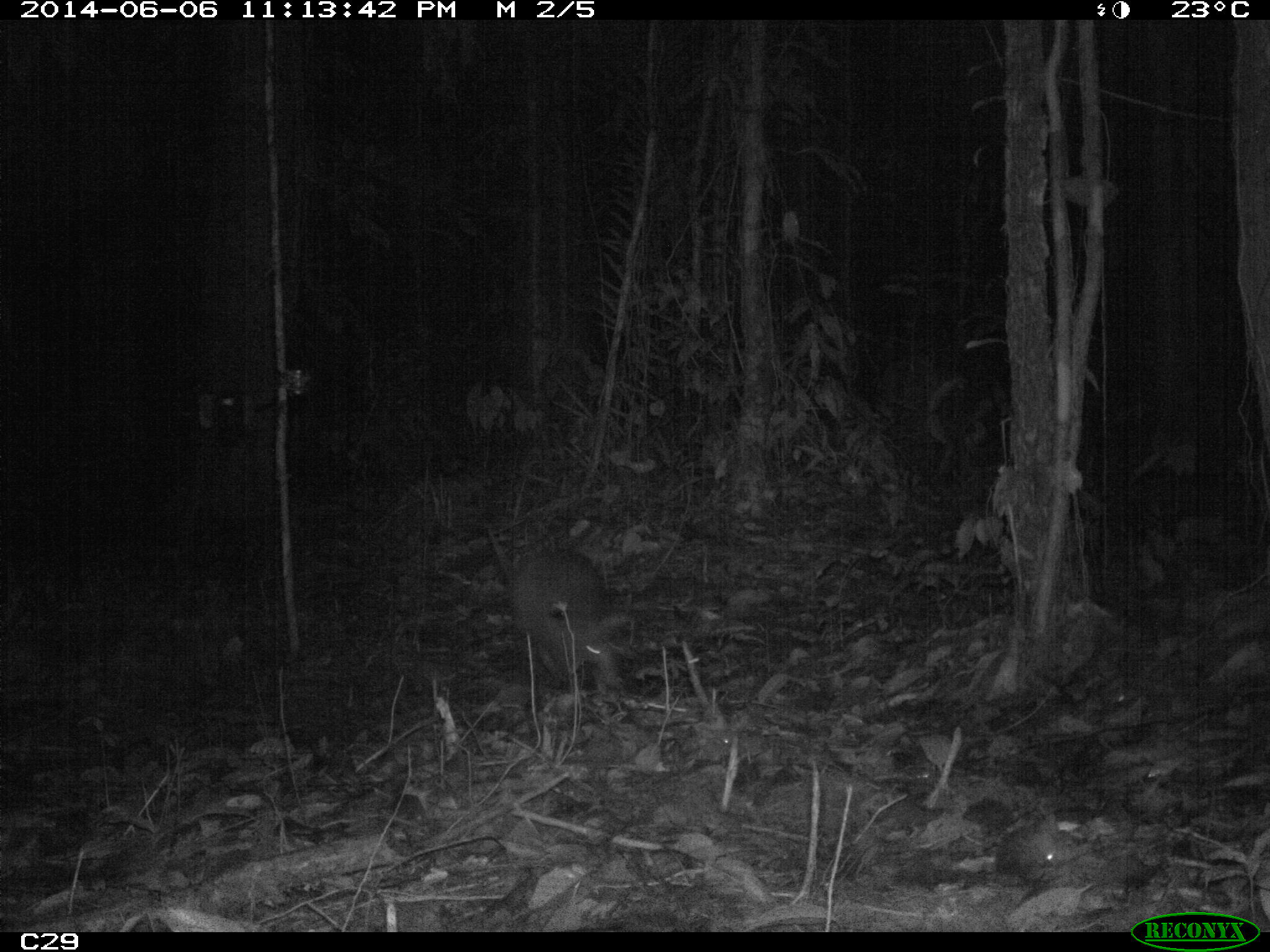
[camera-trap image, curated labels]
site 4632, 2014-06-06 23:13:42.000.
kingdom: Animalia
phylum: Chordata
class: Mammalia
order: Cingulata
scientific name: Cingulata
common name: armadillo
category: unknown armadillo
Unknown armadillo (armadillo) (Cingulata), count 1, age adult.